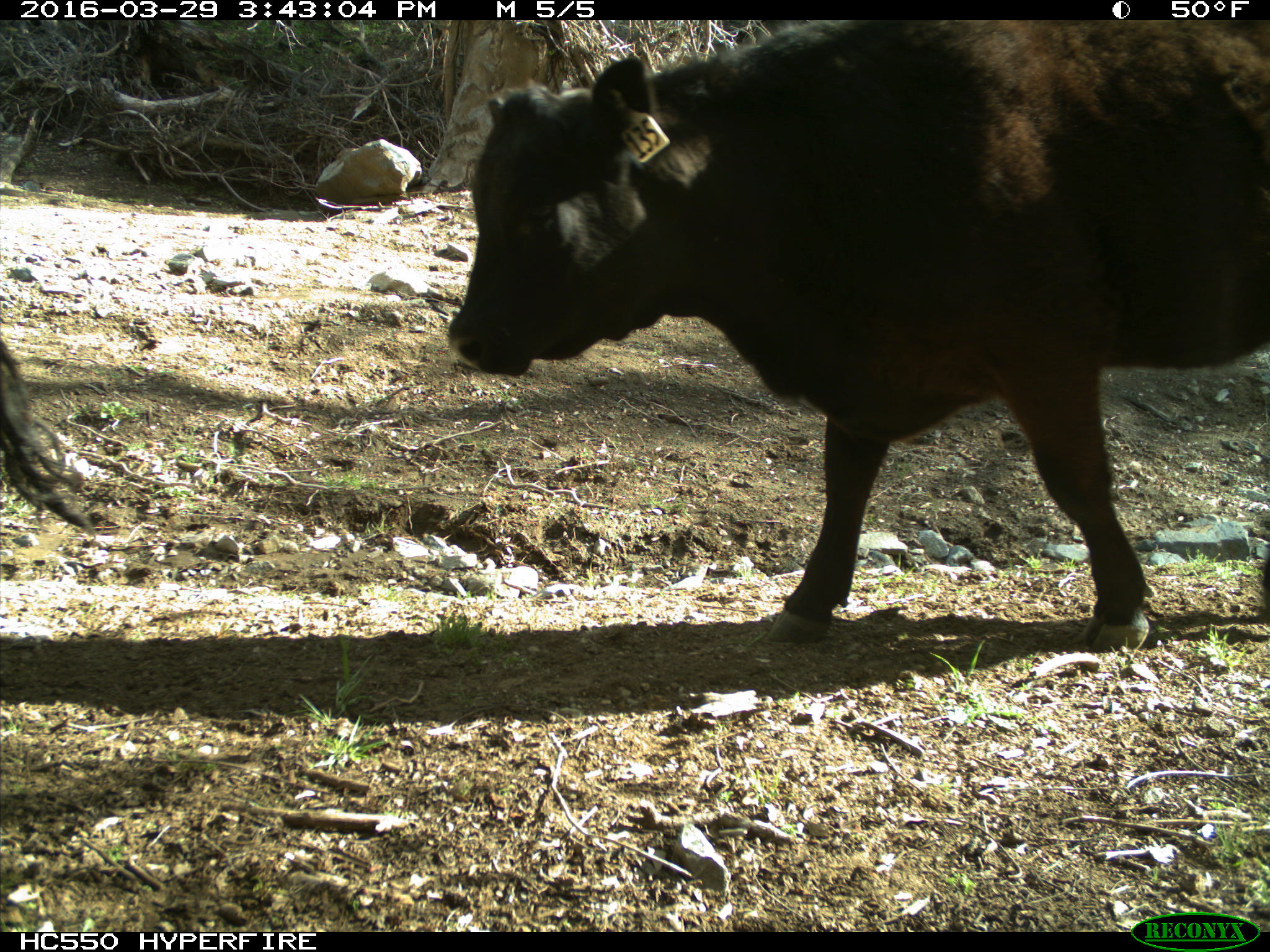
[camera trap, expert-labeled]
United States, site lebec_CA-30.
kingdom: Animalia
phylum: Chordata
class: Mammalia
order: Artiodactyla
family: Bovidae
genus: Bos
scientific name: Bos taurus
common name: domestic cow